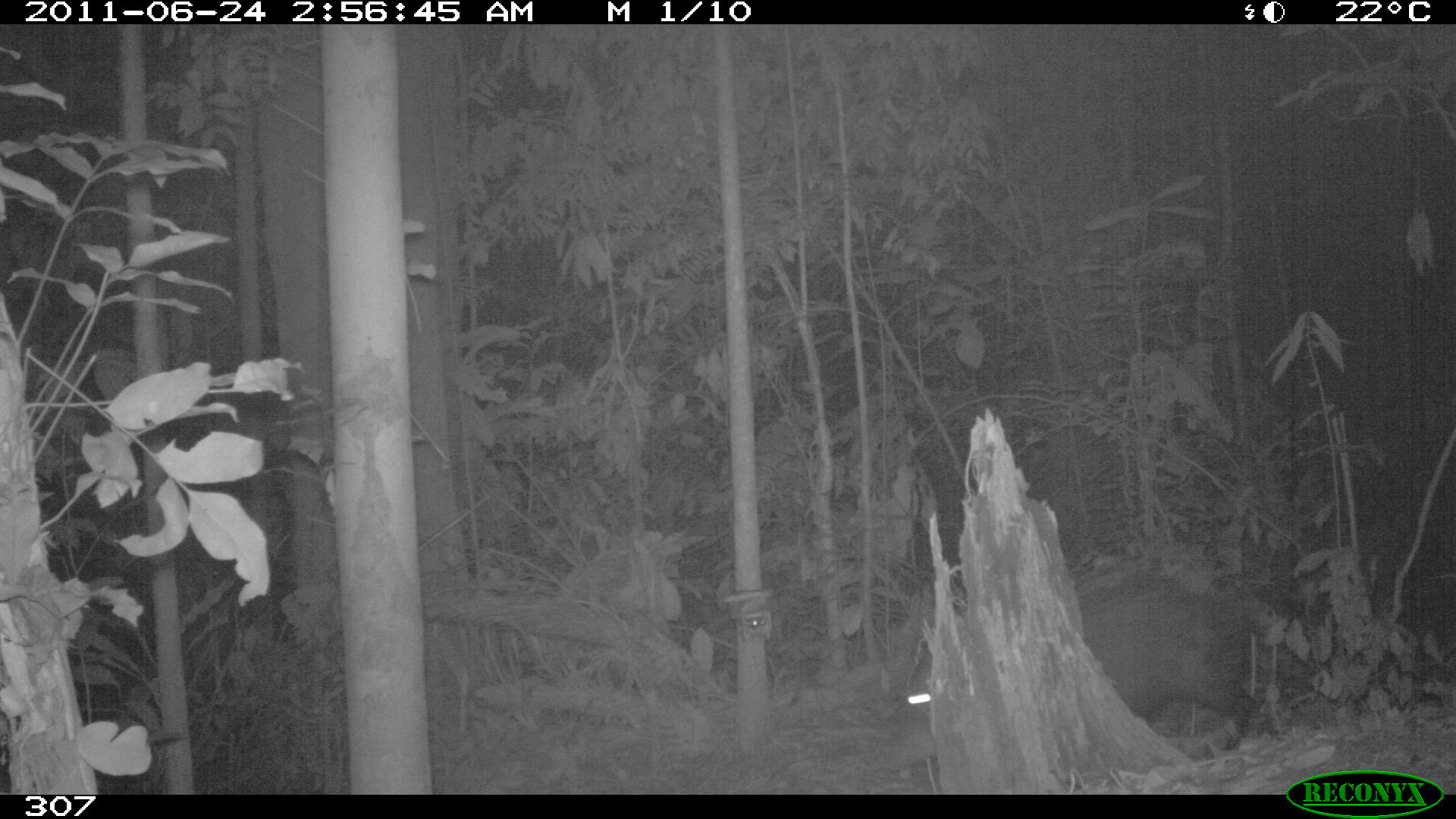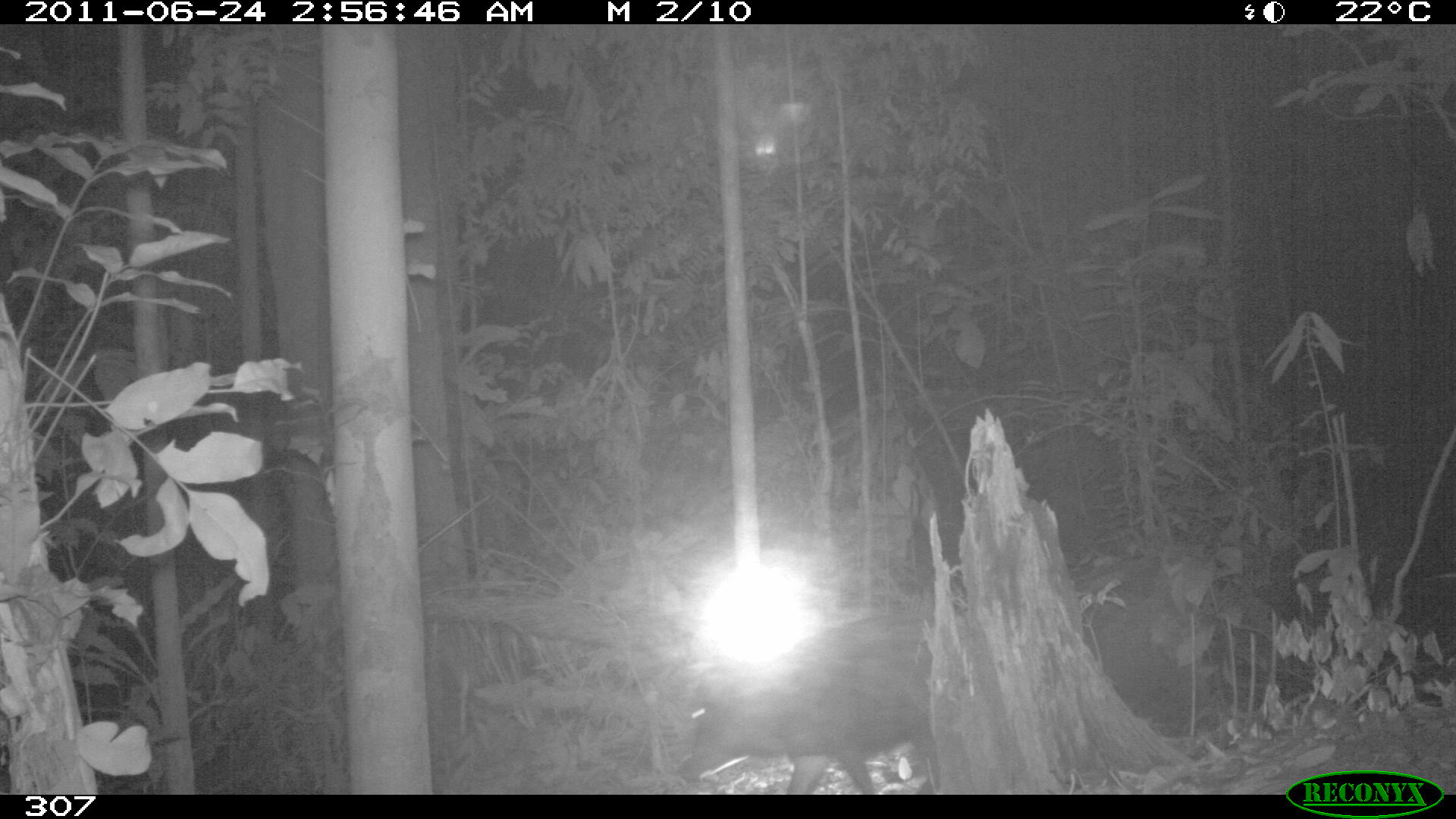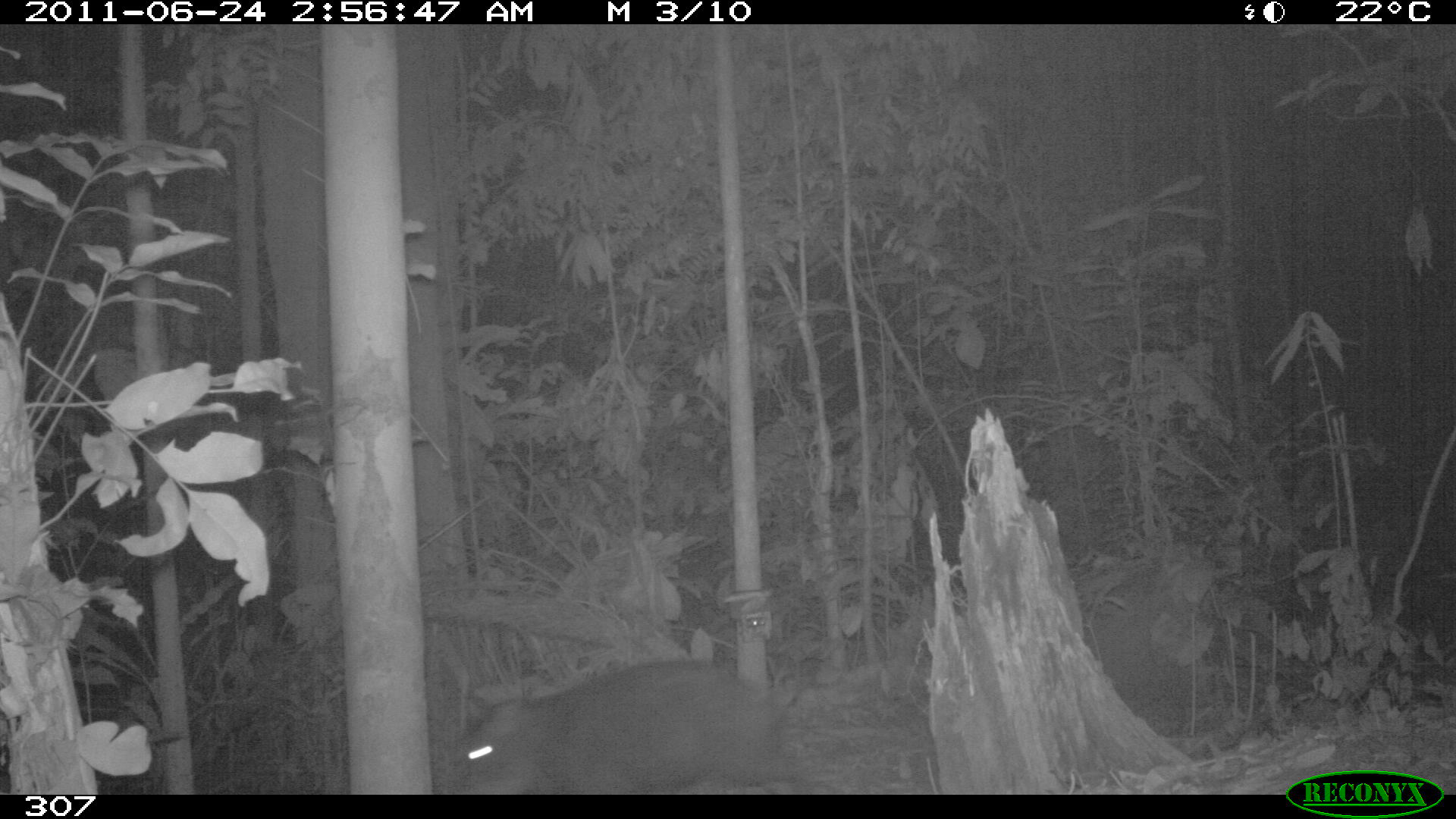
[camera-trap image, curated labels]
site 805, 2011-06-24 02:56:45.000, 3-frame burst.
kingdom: Animalia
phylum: Chordata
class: Mammalia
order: Artiodactyla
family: Tayassuidae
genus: Tayassu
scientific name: Tayassu pecari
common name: white-lipped peccary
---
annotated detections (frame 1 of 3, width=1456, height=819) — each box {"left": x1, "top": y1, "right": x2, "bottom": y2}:
tayassu pecari: {"left": 865, "top": 586, "right": 1258, "bottom": 772}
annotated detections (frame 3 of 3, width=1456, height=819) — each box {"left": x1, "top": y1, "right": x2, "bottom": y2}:
tayassu pecari: {"left": 455, "top": 658, "right": 819, "bottom": 794}